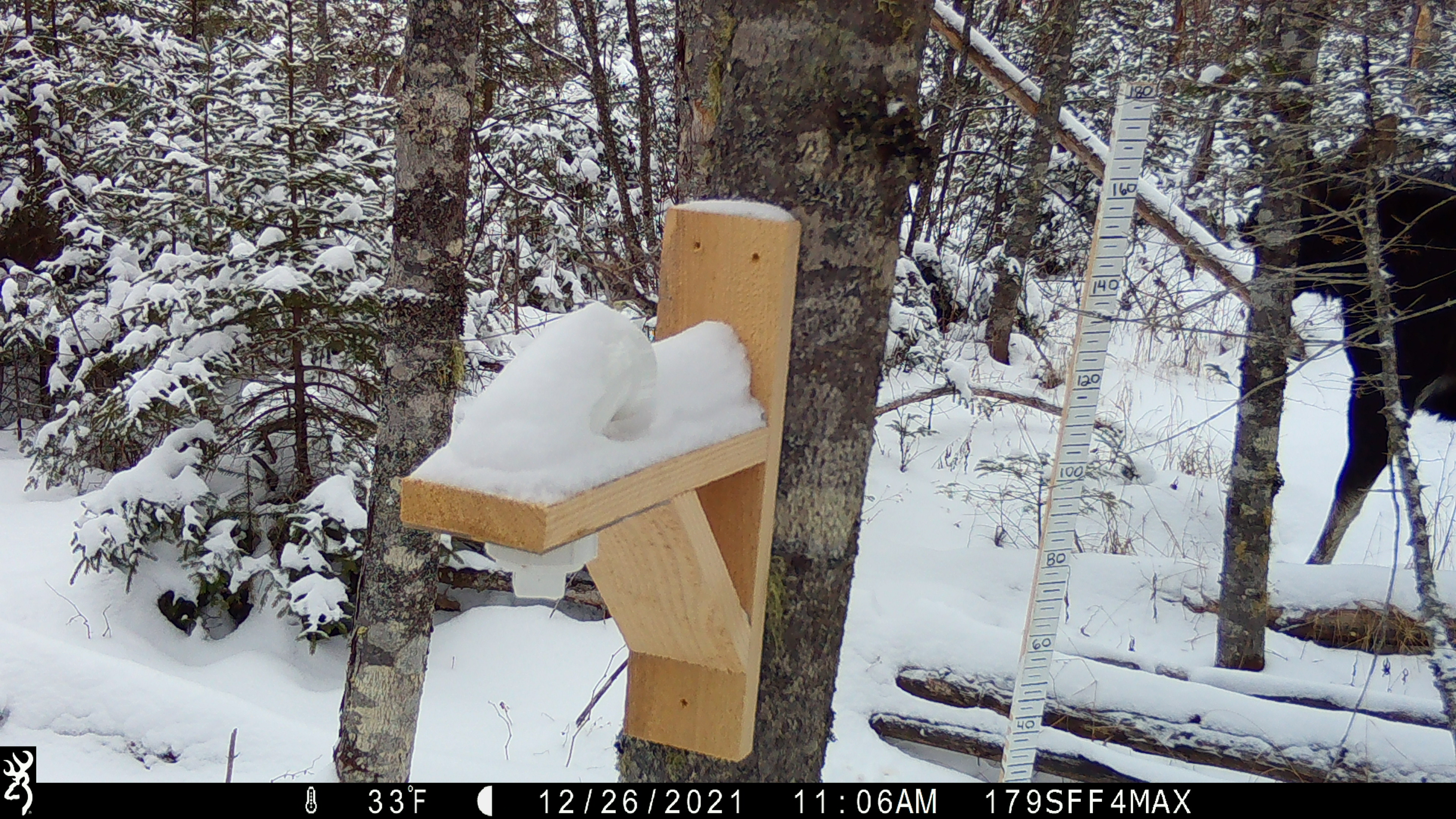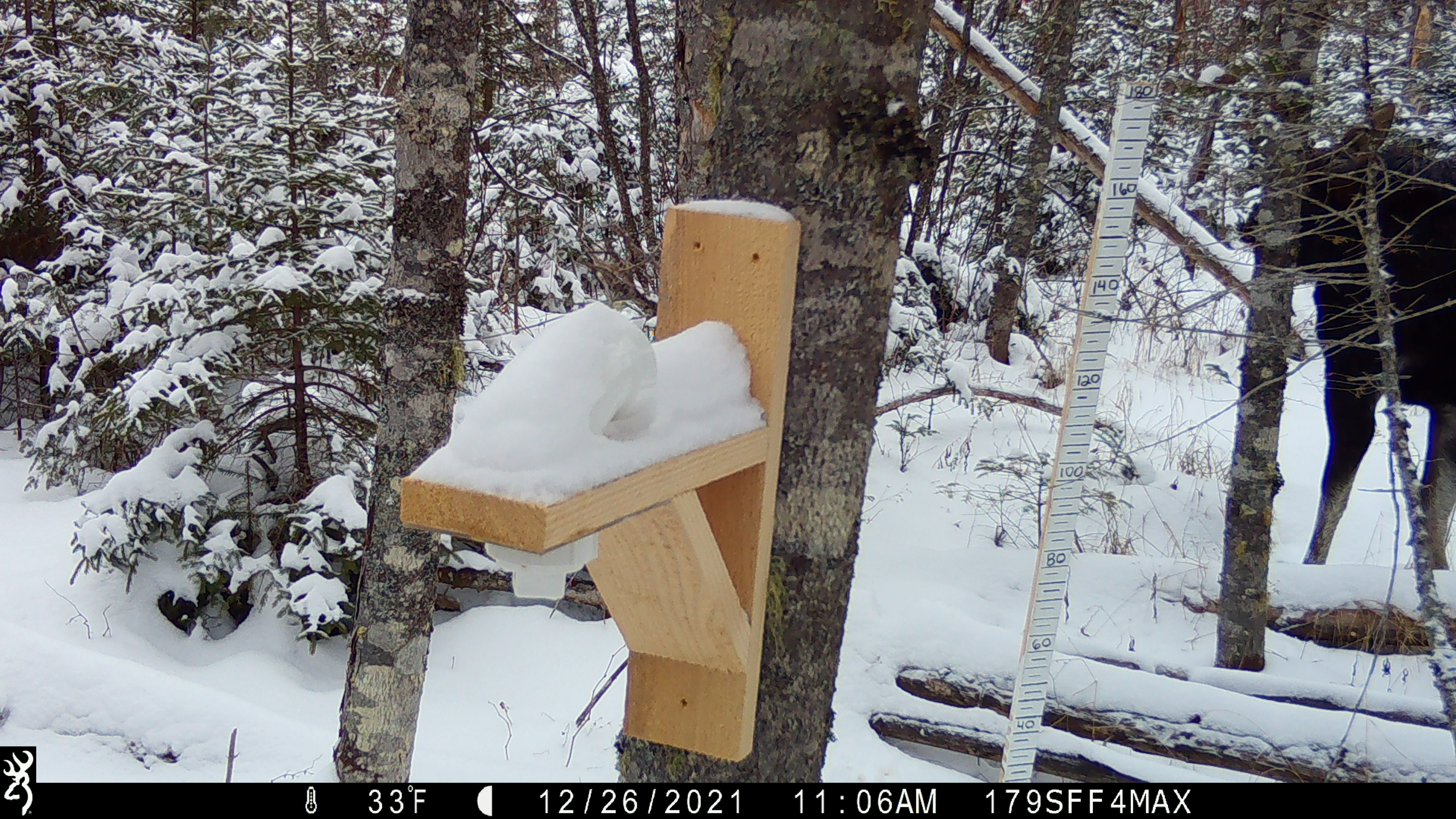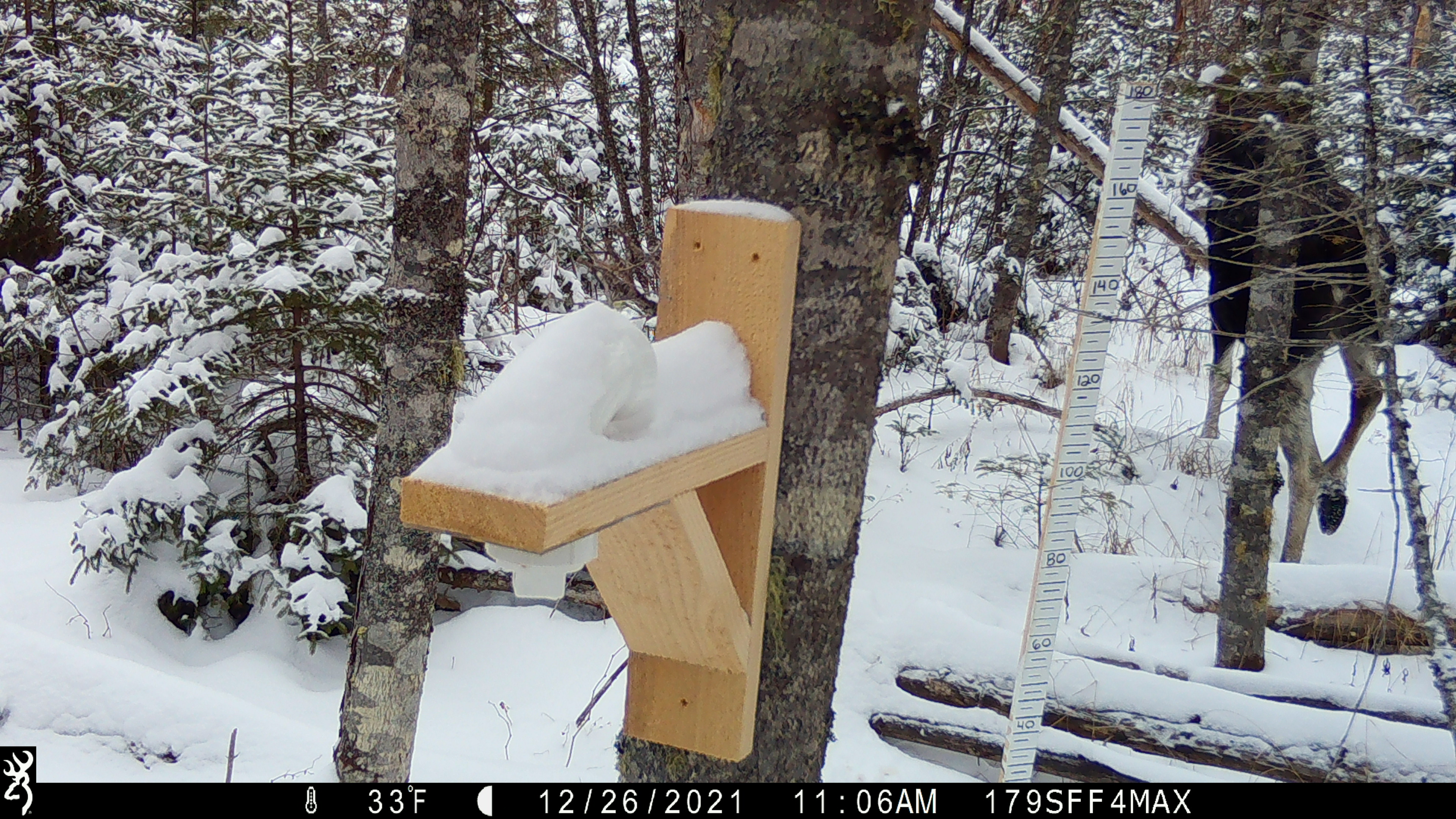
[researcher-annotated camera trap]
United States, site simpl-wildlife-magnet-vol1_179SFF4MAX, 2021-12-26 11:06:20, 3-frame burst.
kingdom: Animalia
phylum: Chordata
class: Mammalia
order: Artiodactyla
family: Cervidae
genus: Alces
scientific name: Alces alces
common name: moose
Moose (Alces alces).